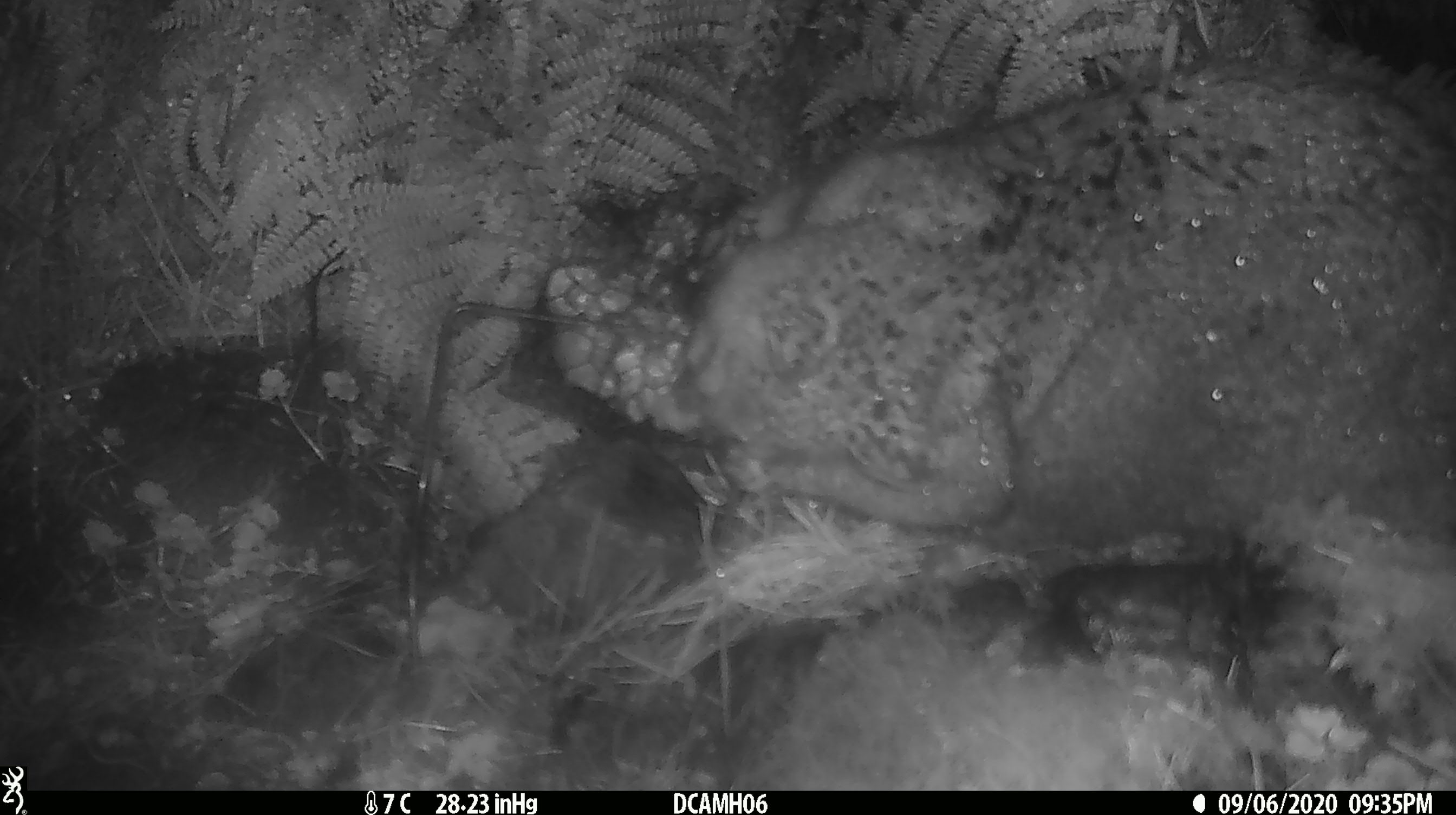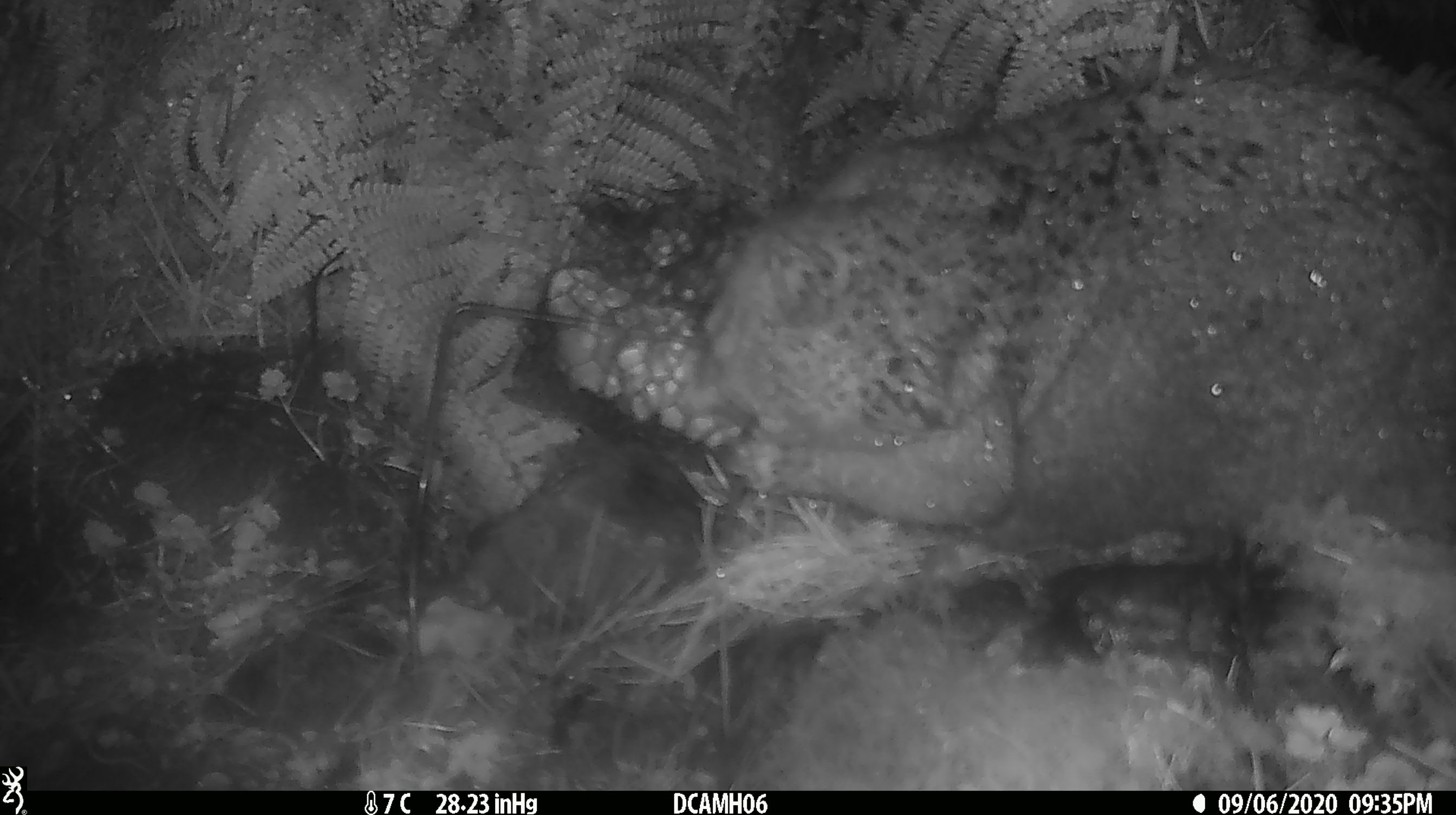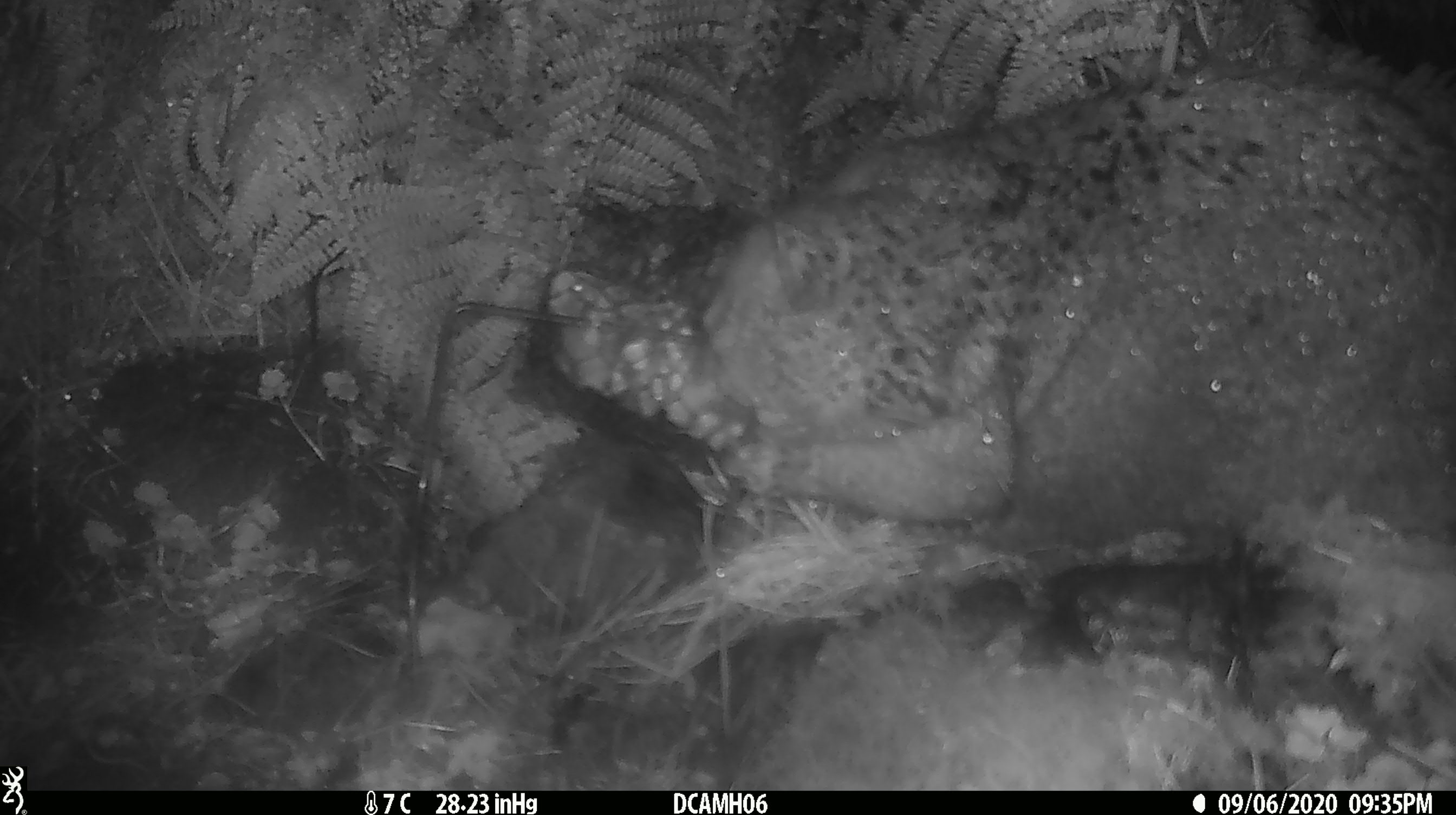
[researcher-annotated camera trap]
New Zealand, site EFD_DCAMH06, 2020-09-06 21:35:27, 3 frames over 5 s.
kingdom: Animalia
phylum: Chordata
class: Mammalia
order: Diprotodontia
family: Phalangeridae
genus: Trichosurus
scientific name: Trichosurus vulpecula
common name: common brushtail possum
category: possum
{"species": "possum (common brushtail possum) (Trichosurus vulpecula)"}